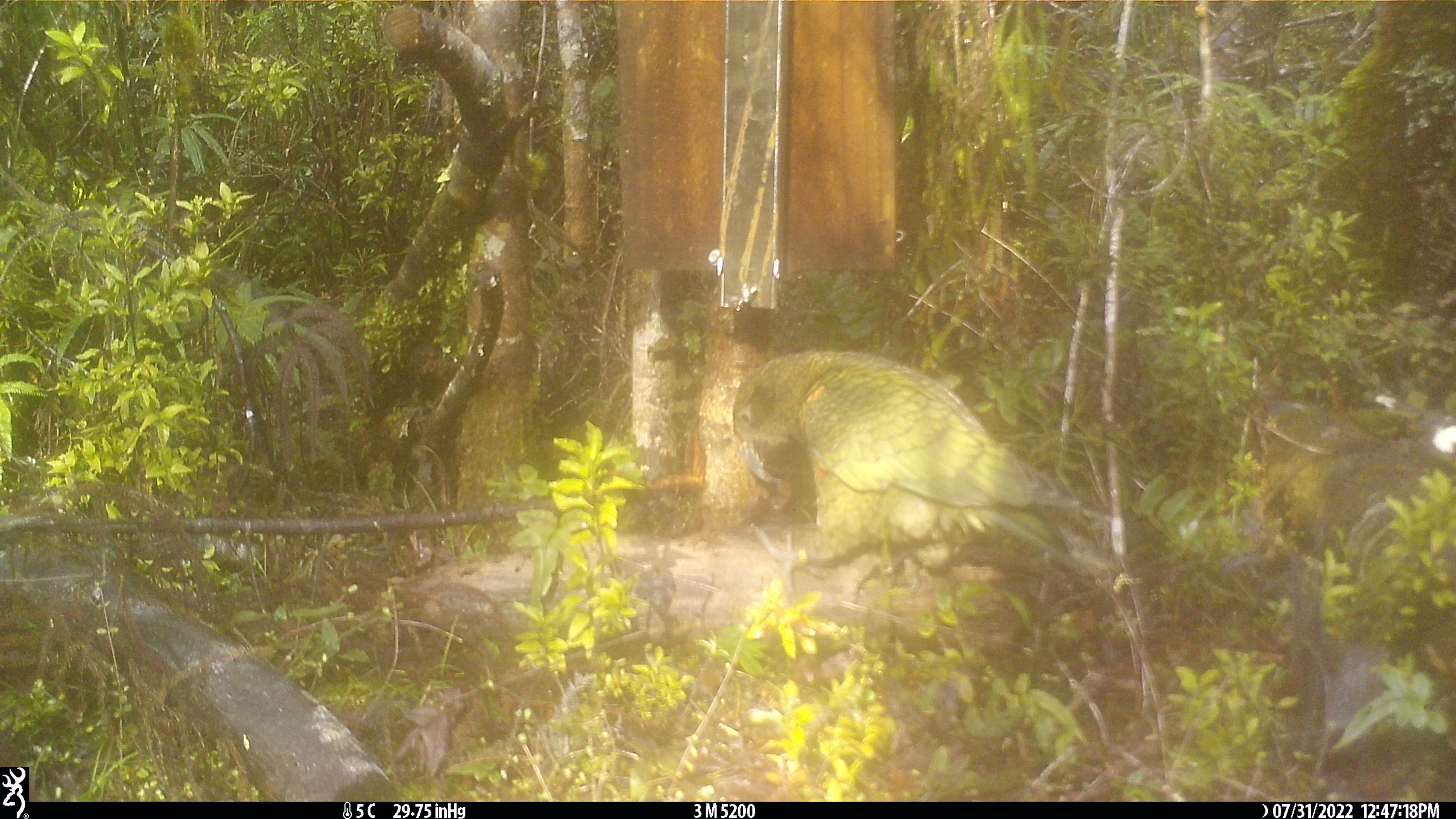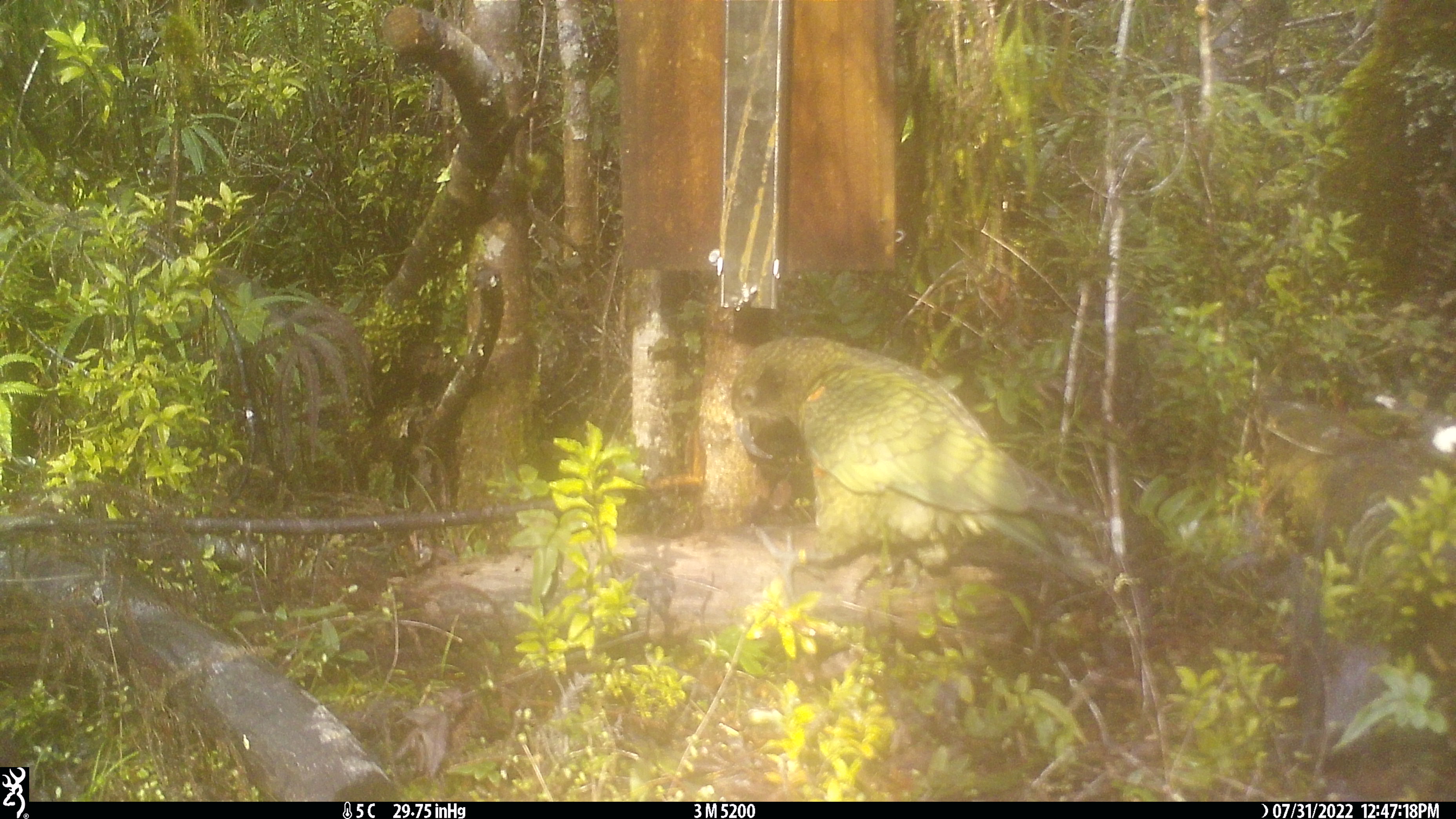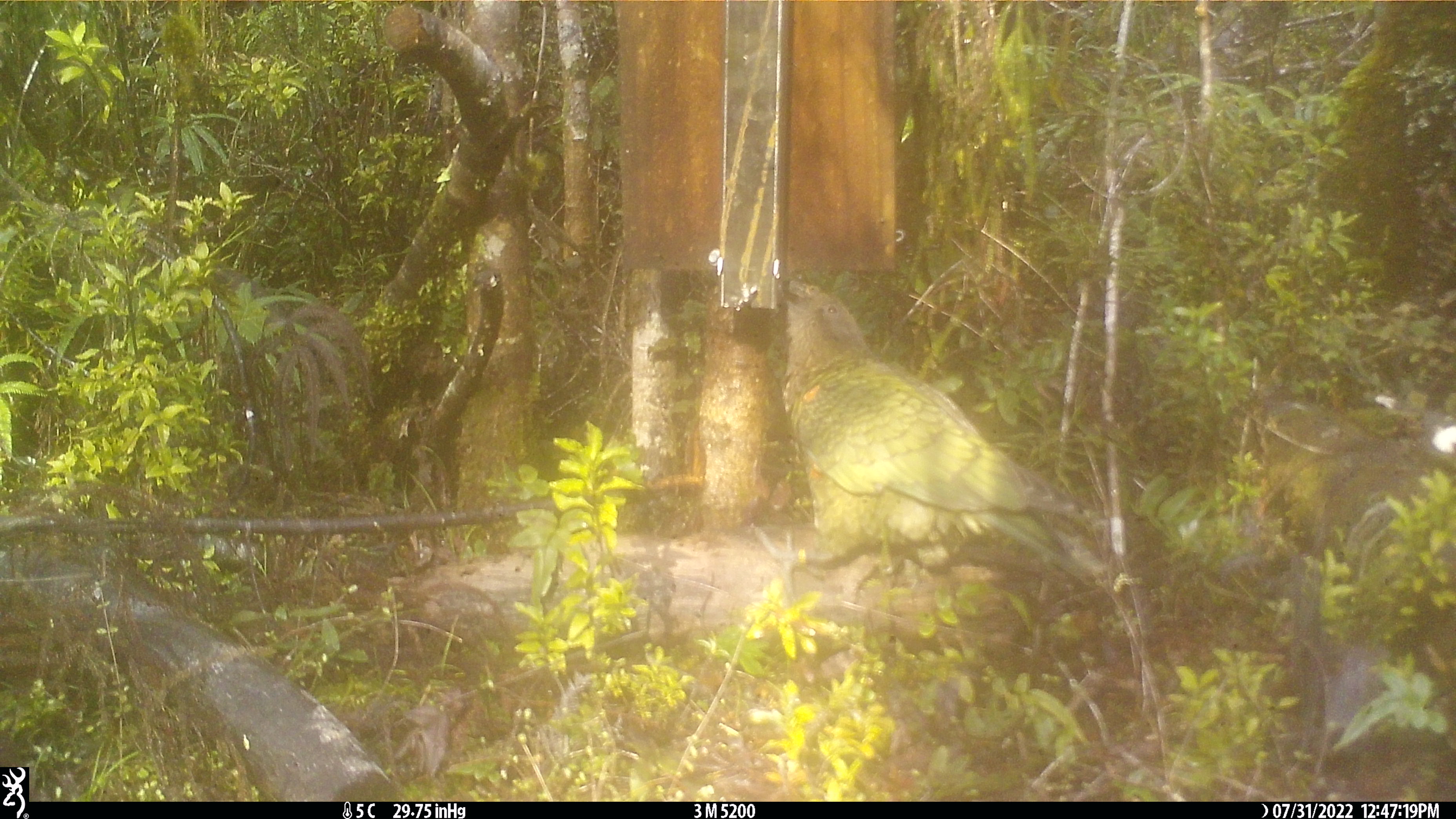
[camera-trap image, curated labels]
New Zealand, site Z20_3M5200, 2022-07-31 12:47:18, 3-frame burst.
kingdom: Animalia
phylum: Chordata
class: Aves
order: Psittaciformes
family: Strigopidae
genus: Nestor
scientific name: Nestor notabilis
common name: kea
Kea (Nestor notabilis).